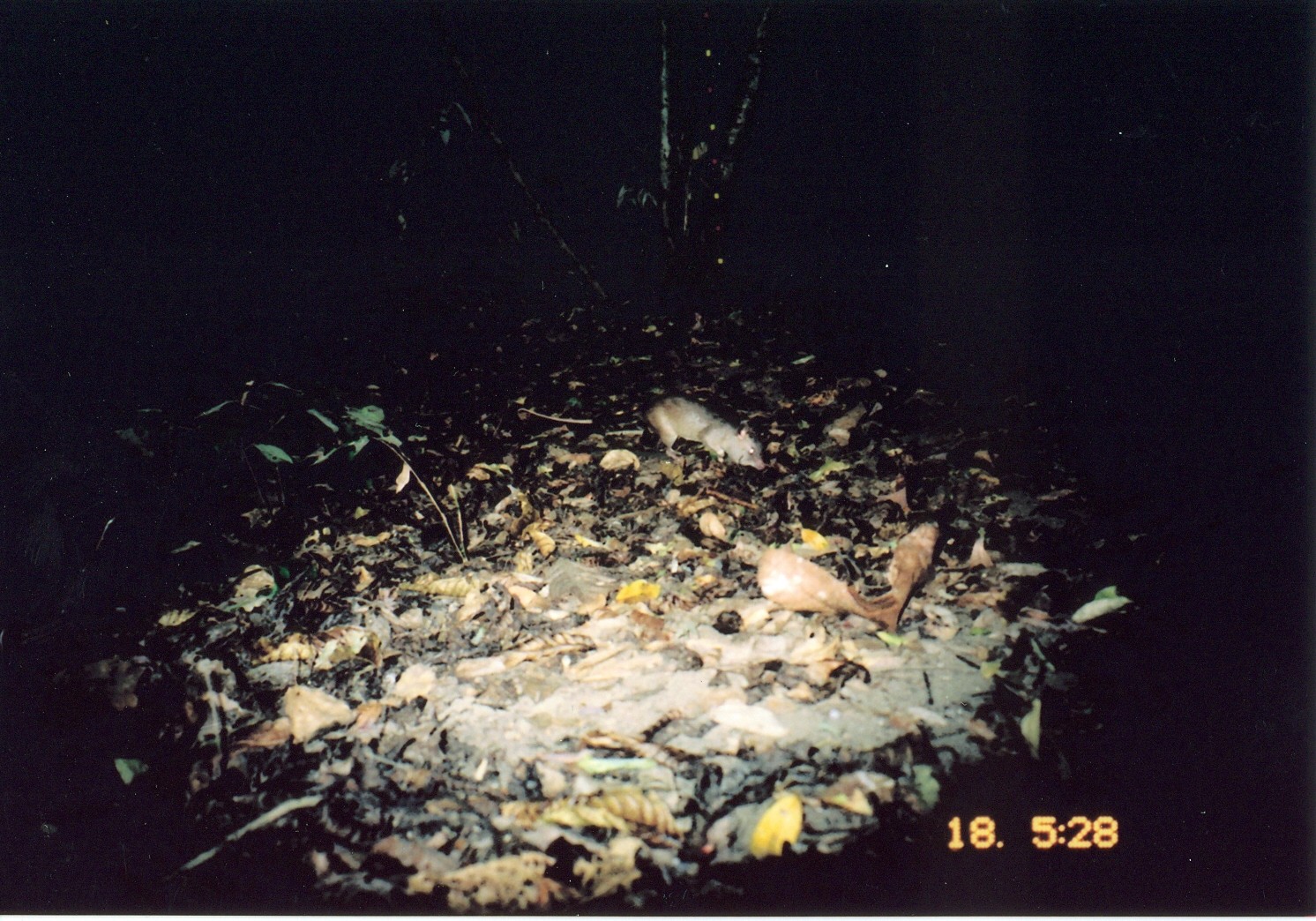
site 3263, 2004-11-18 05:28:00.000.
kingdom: Animalia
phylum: Chordata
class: Mammalia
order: Rodentia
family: Nesomyidae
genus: Cricetomys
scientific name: Cricetomys gambianus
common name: african giant pouched rat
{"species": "Cricetomys gambianus (african giant pouched rat)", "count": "1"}